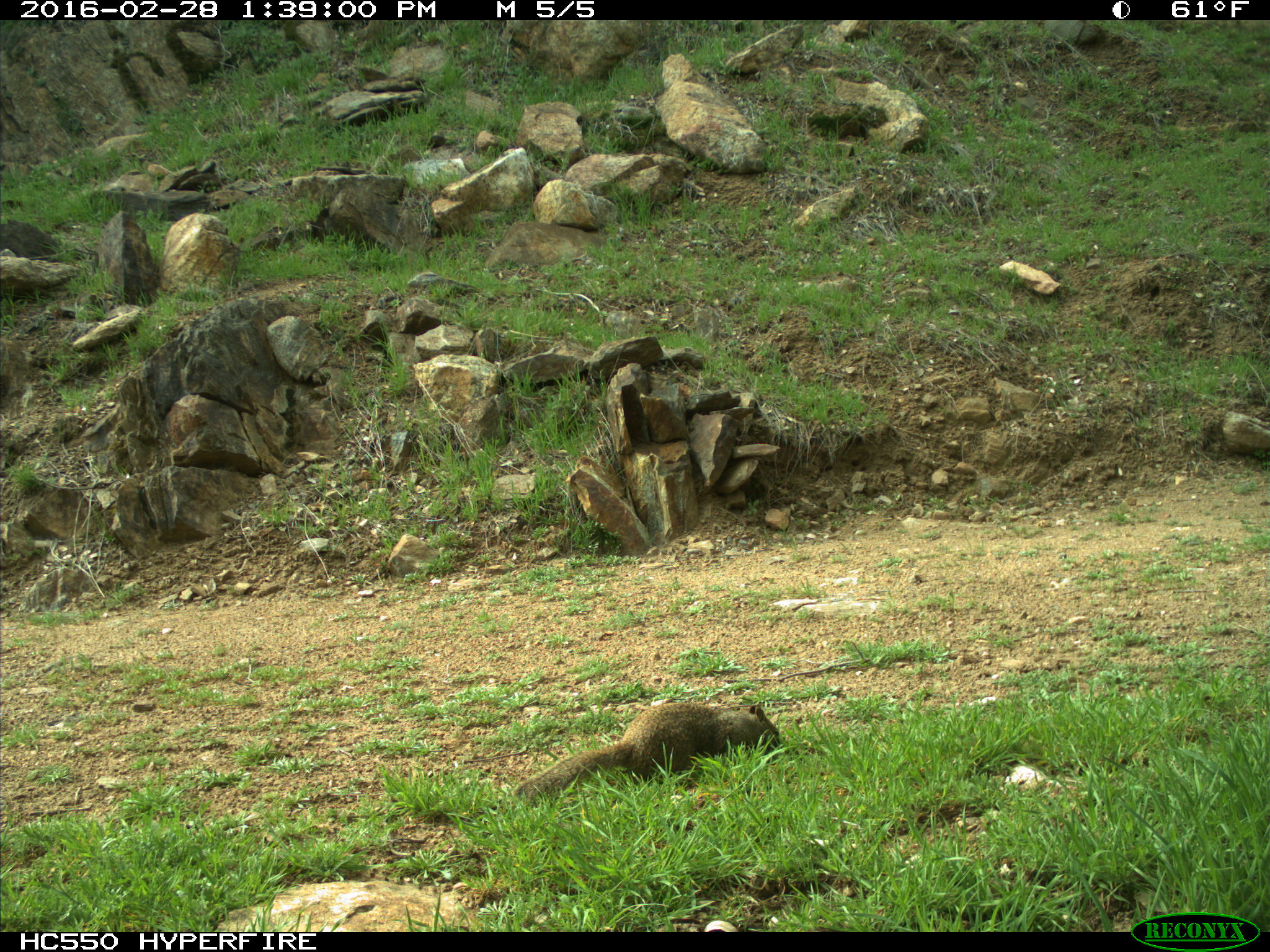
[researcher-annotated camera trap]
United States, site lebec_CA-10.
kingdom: Animalia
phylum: Chordata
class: Mammalia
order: Rodentia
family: Sciuridae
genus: Otospermophilus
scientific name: Otospermophilus beecheyi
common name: california ground squirrel